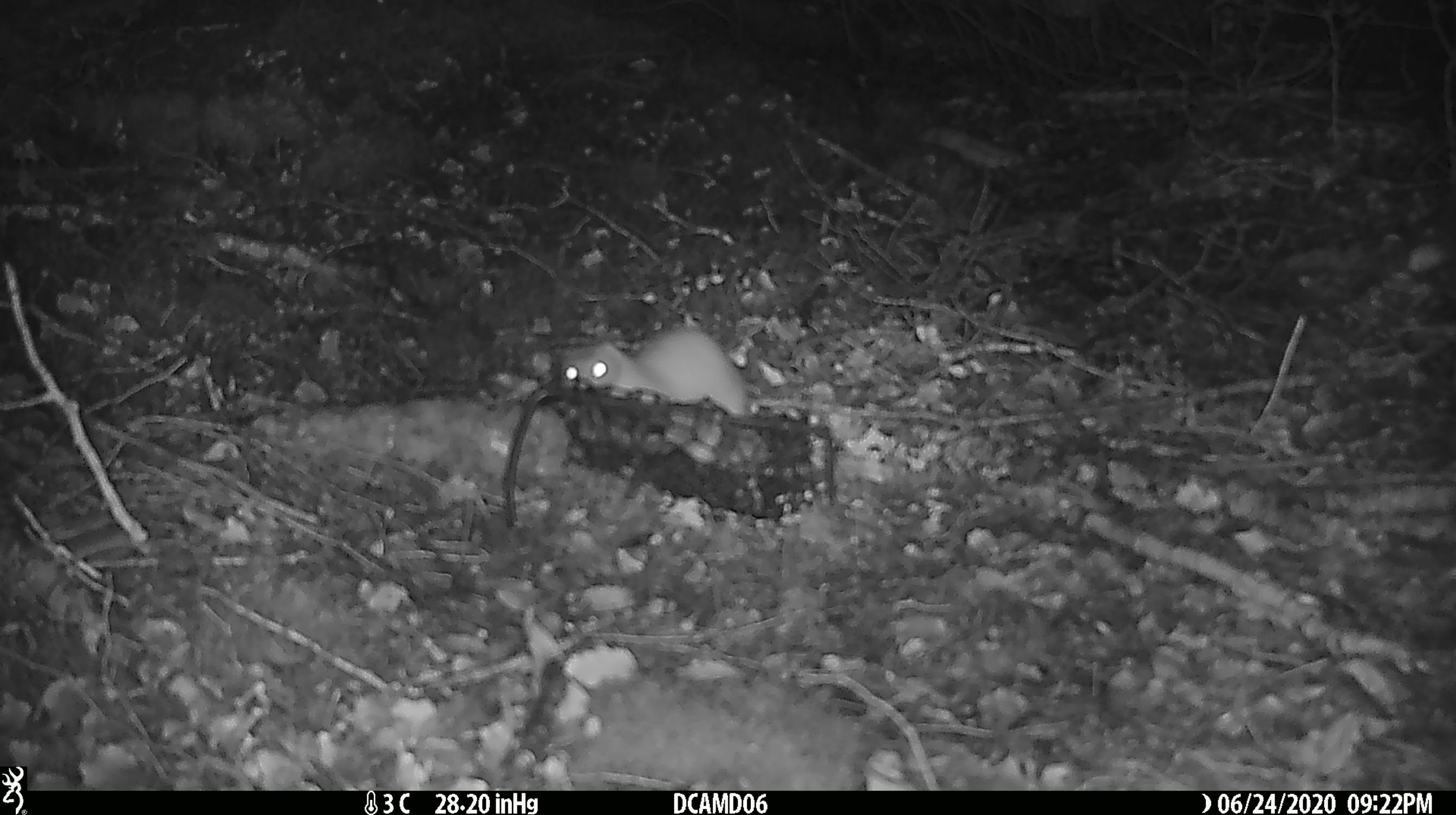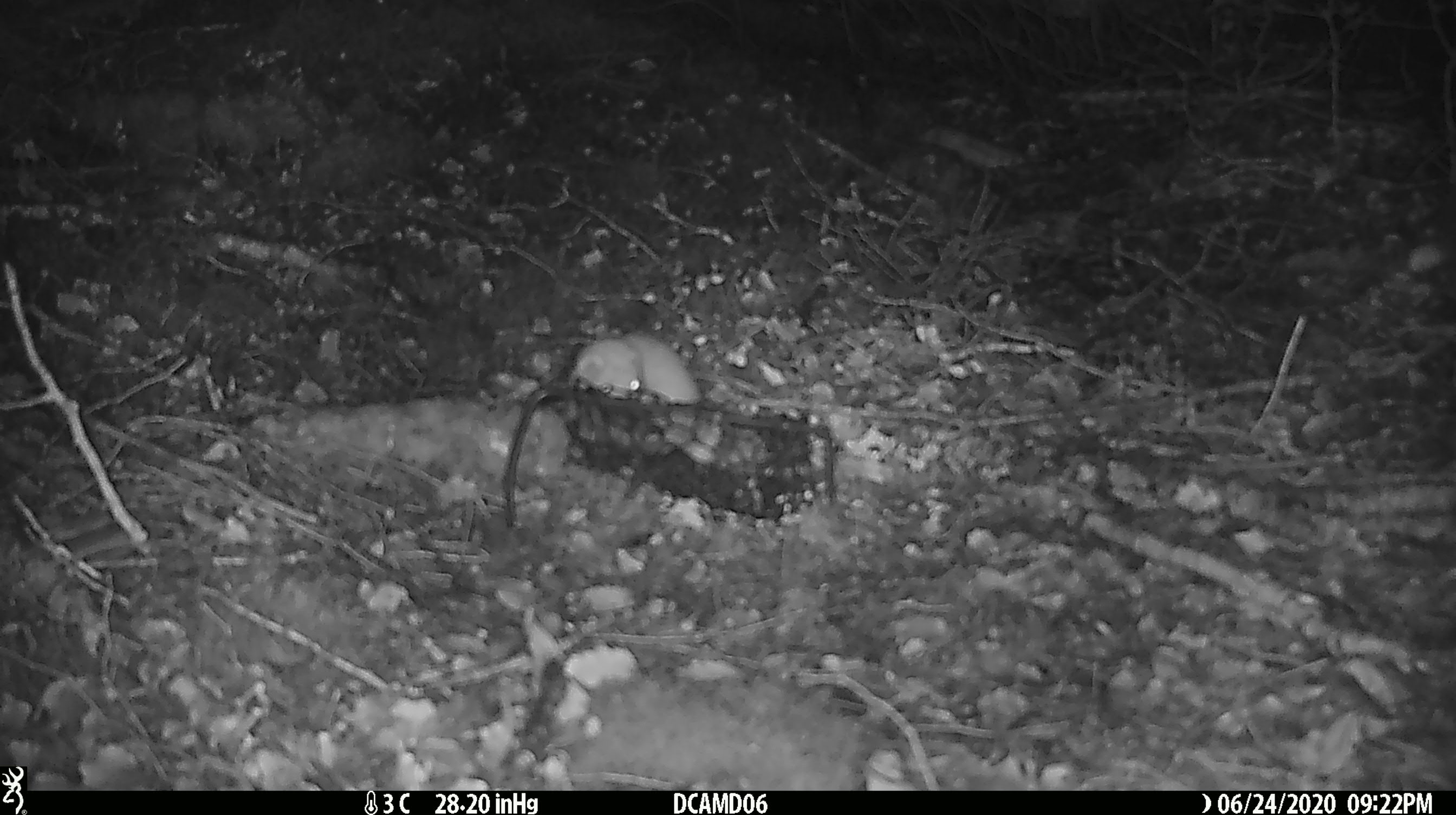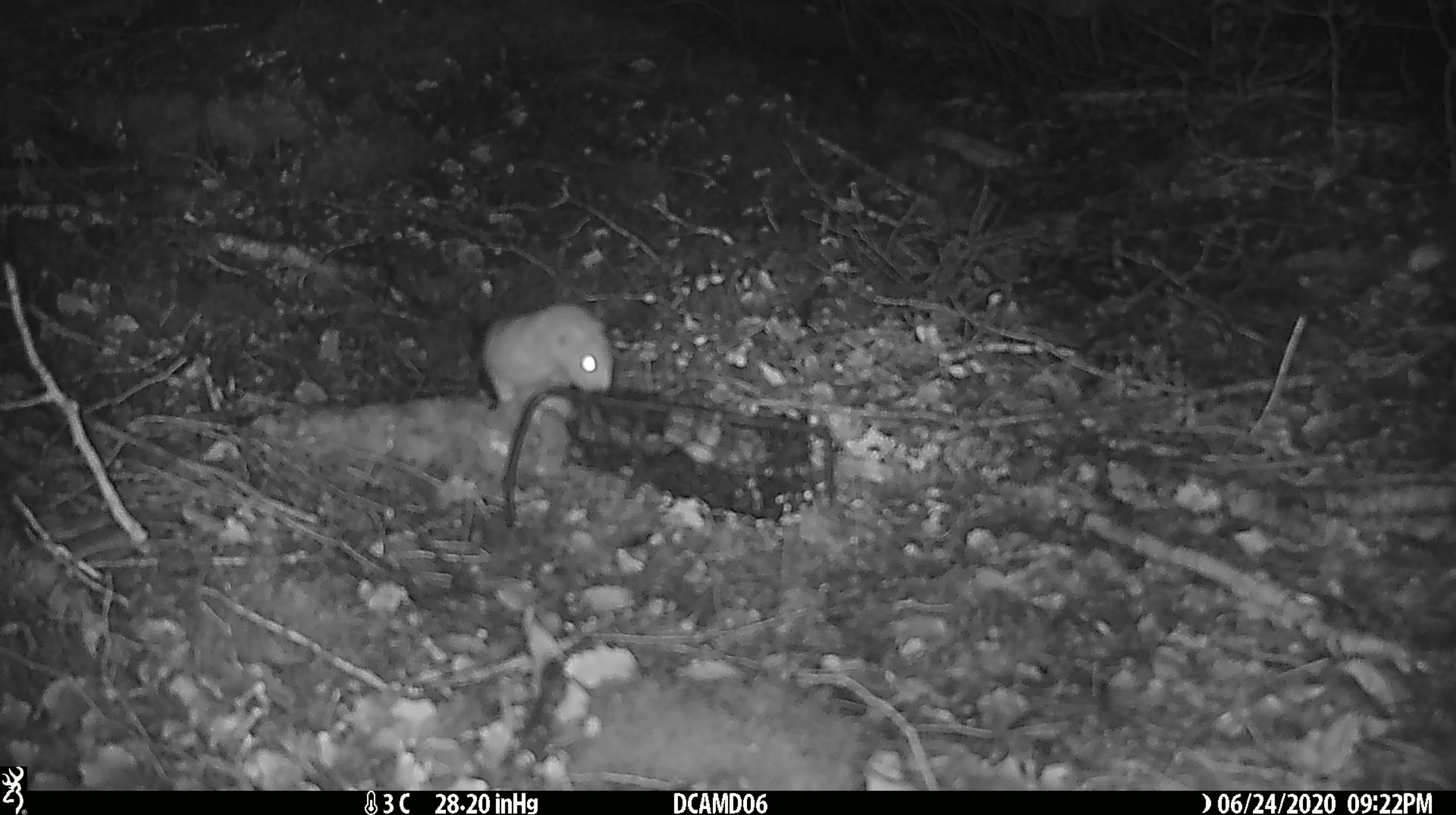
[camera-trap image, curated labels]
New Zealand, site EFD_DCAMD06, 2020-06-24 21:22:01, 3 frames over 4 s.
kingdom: Animalia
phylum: Chordata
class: Mammalia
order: Carnivora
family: Mustelidae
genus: Mustela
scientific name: Mustela nivalis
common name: least weasel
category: weasel